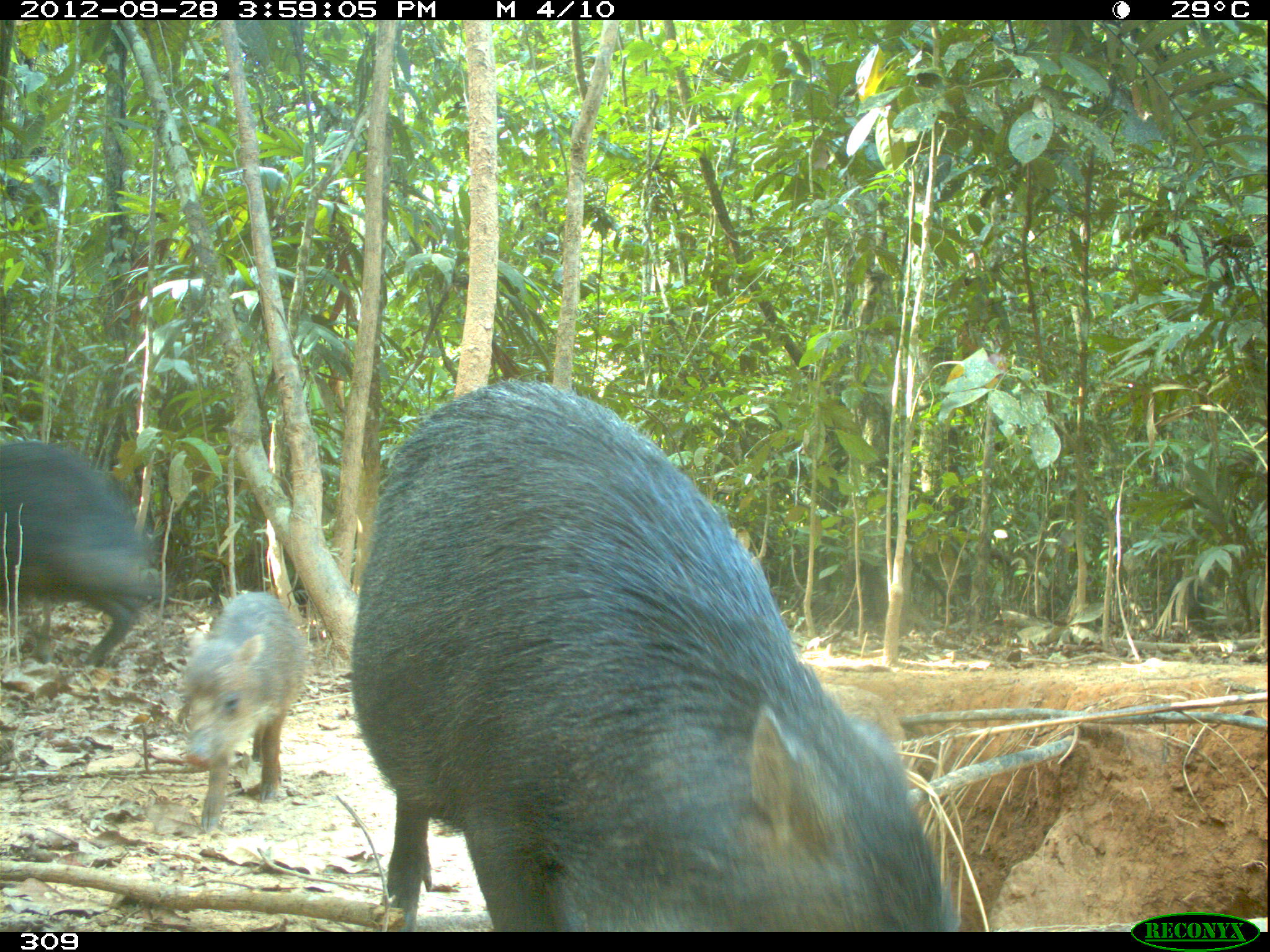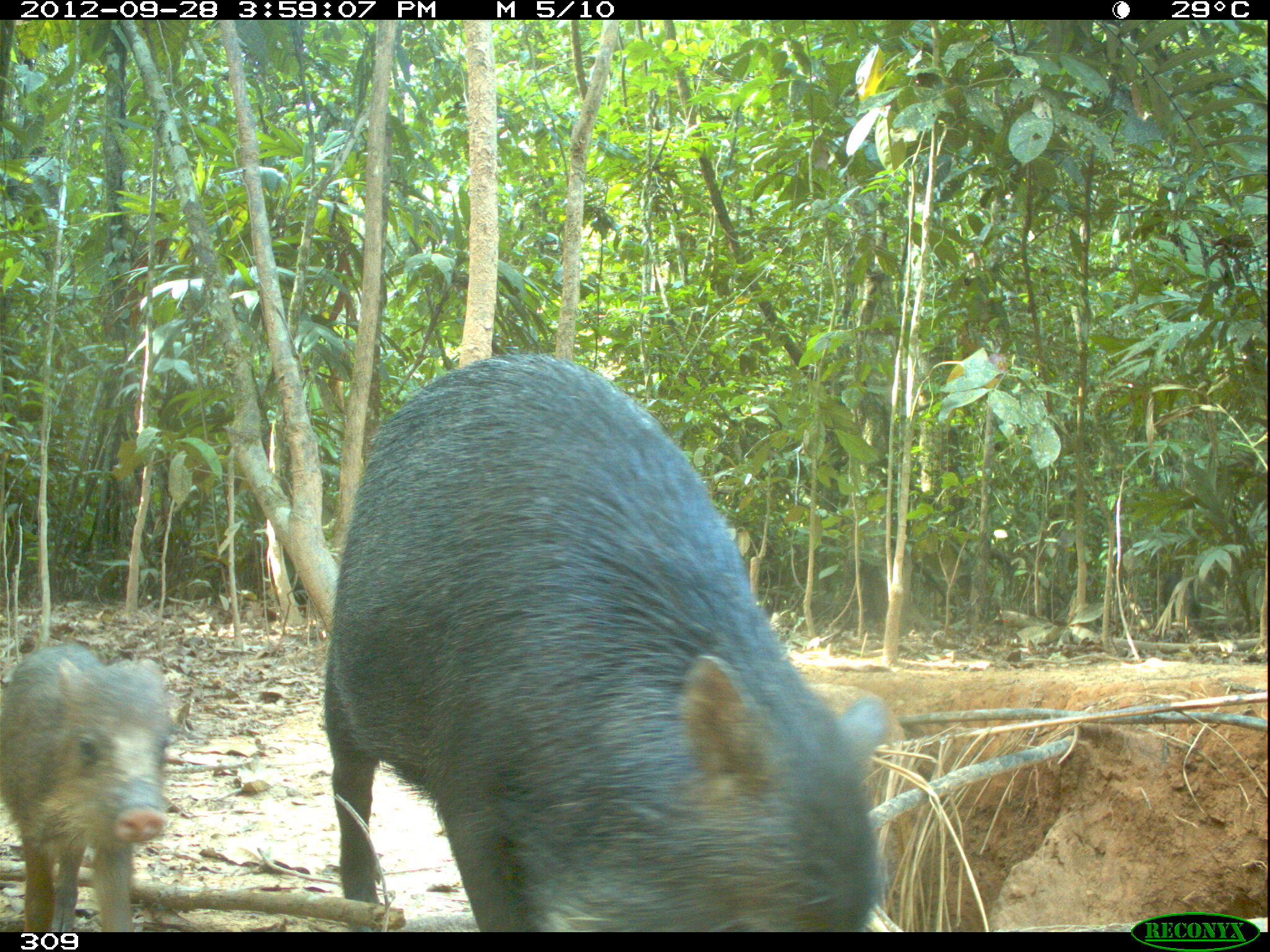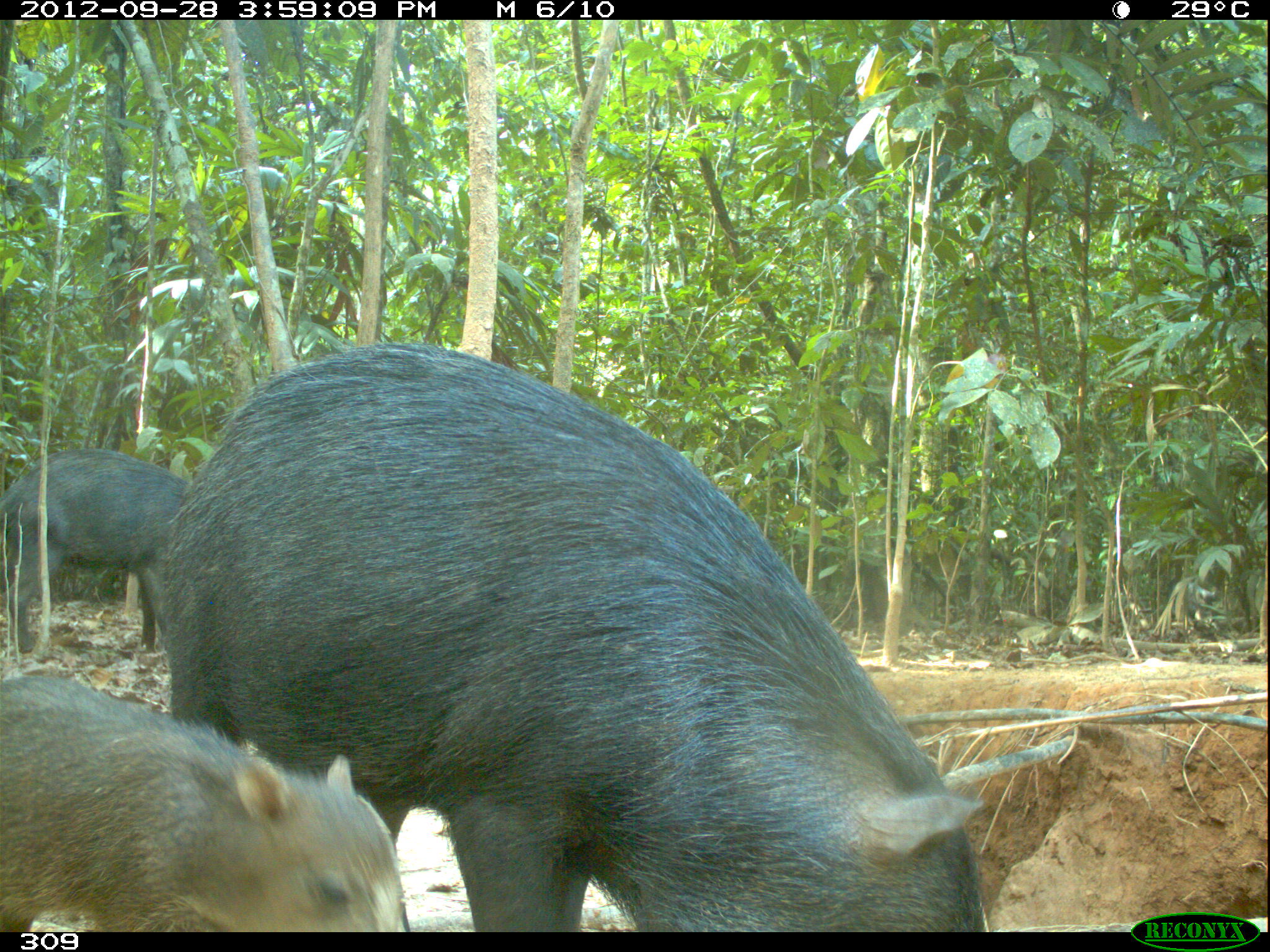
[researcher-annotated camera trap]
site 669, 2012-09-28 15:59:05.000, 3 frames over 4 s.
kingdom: Animalia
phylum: Chordata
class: Mammalia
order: Artiodactyla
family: Tayassuidae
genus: Tayassu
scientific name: Tayassu pecari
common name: white-lipped peccary